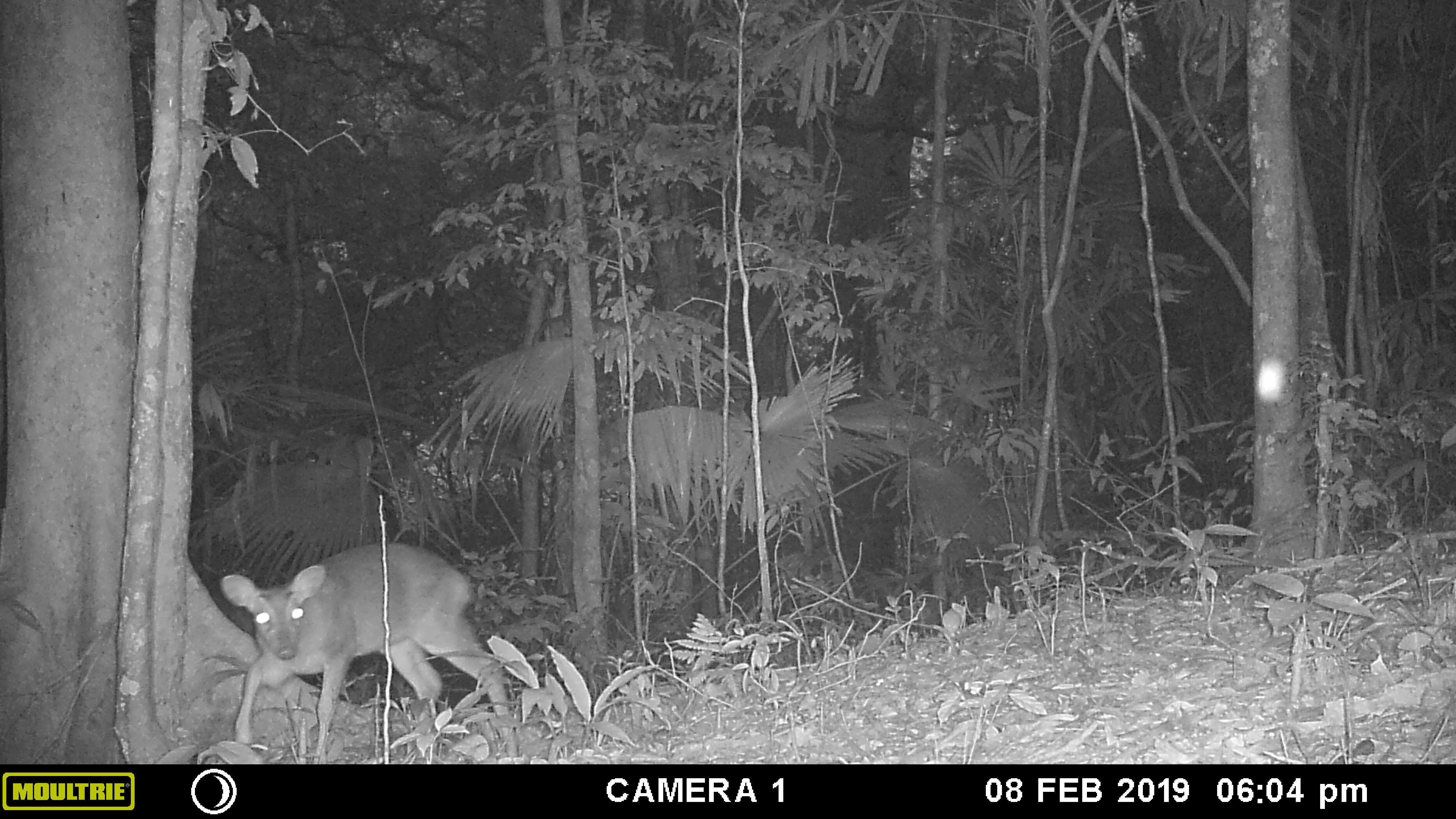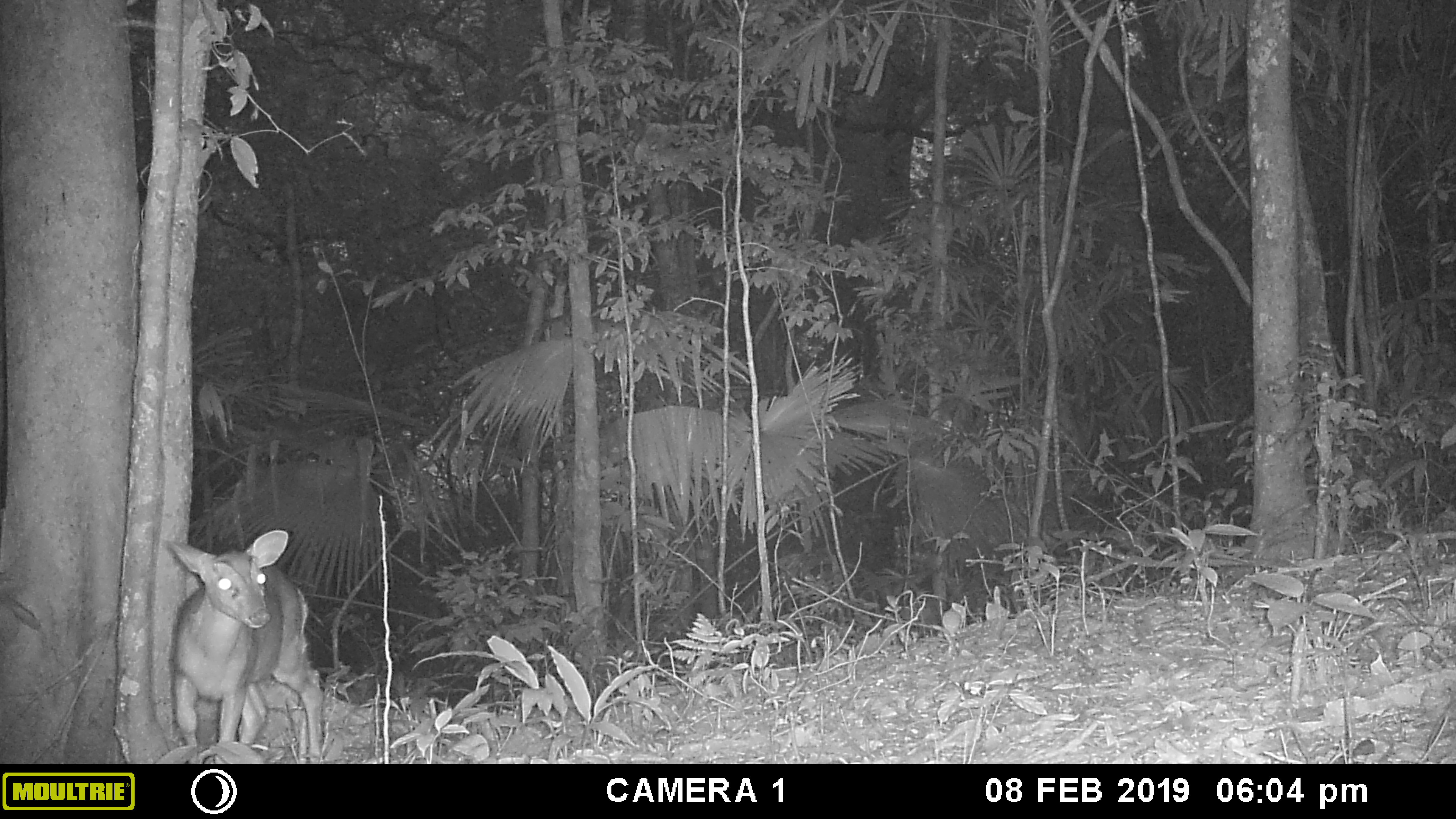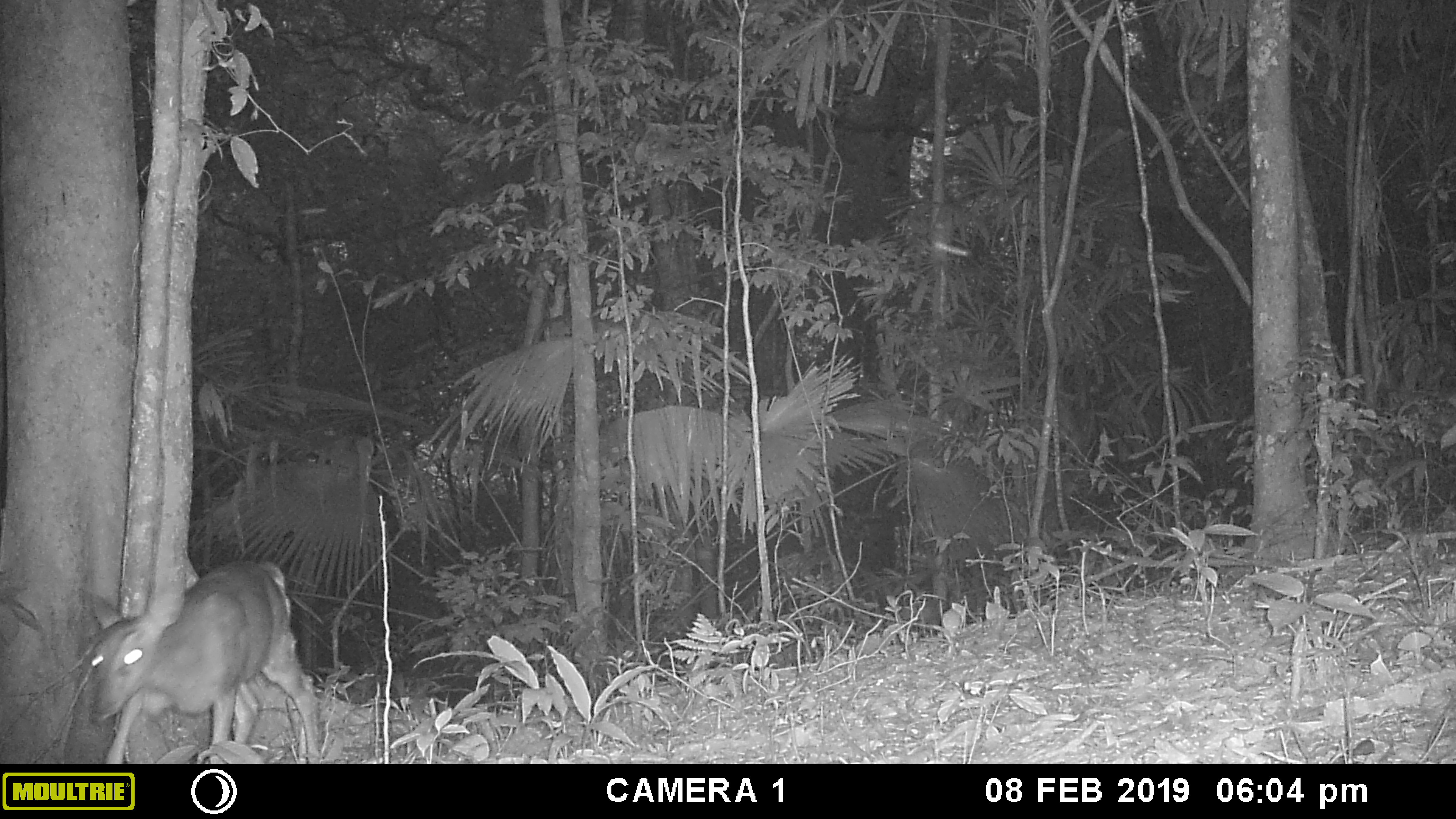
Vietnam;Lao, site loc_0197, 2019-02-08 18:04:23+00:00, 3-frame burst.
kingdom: Animalia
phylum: Chordata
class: Mammalia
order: Artiodactyla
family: Cervidae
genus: Muntiacus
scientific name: Muntiacus vuquangensis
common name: large-antlered muntjac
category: large antlered muntjac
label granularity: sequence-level